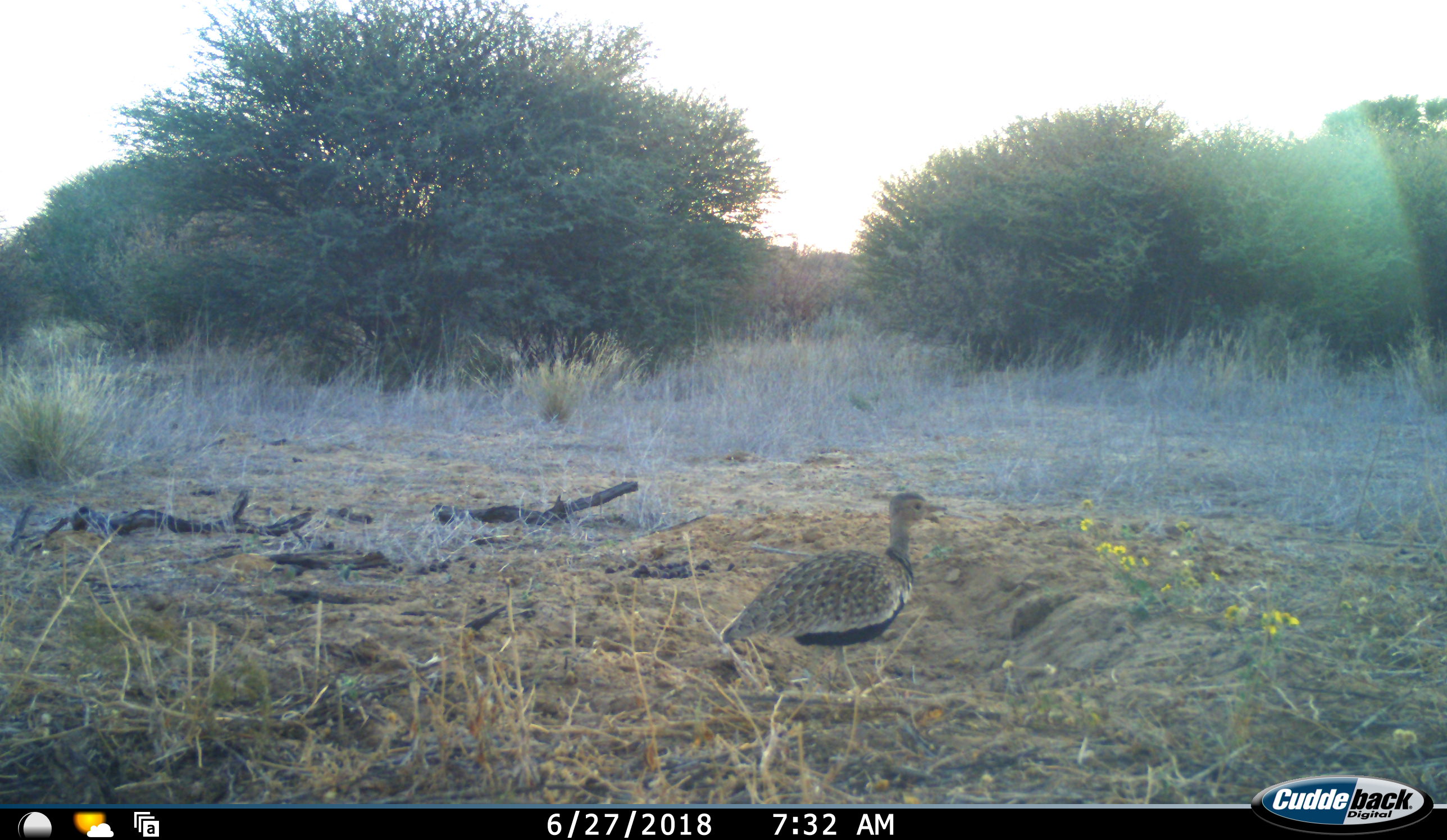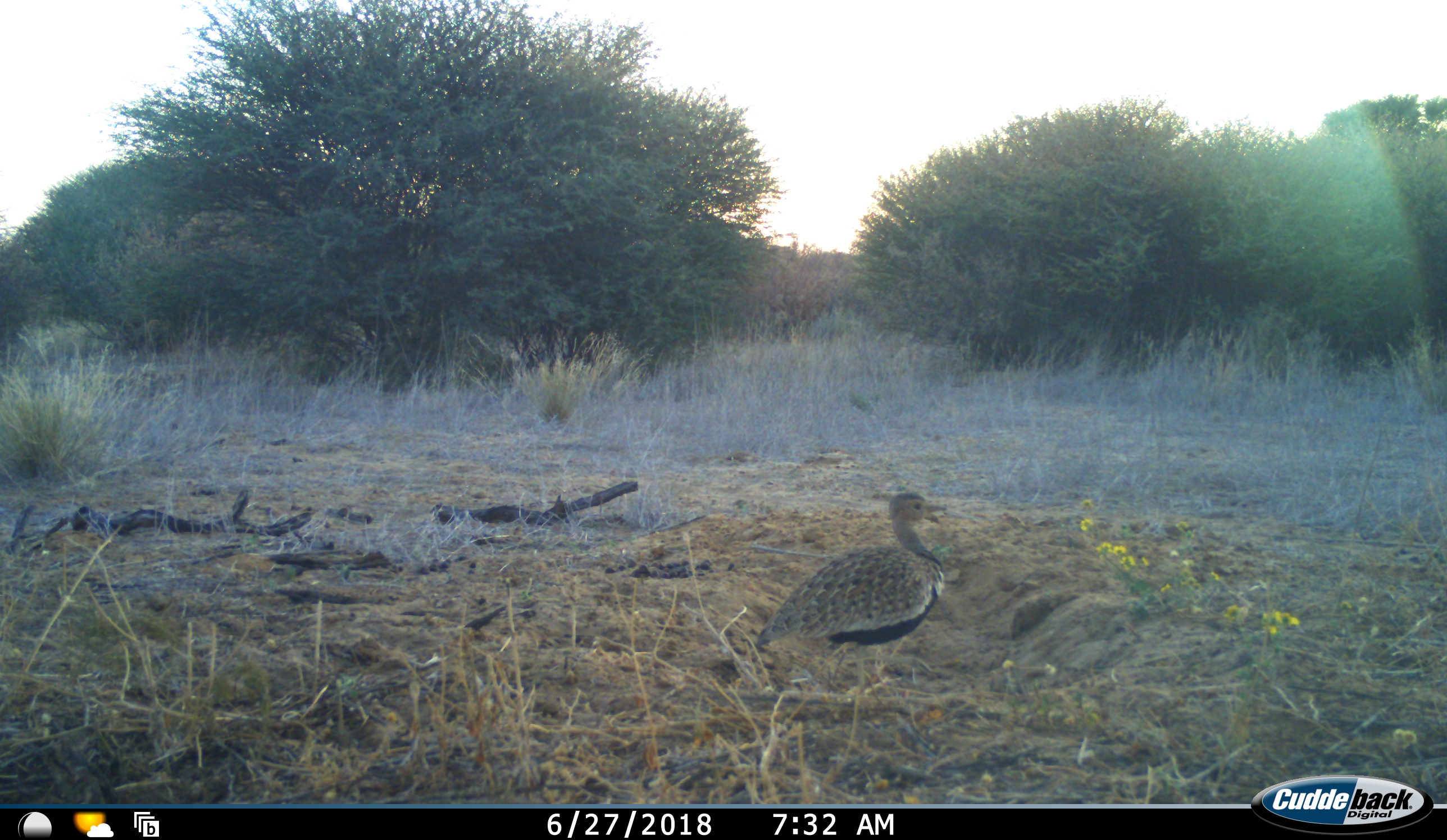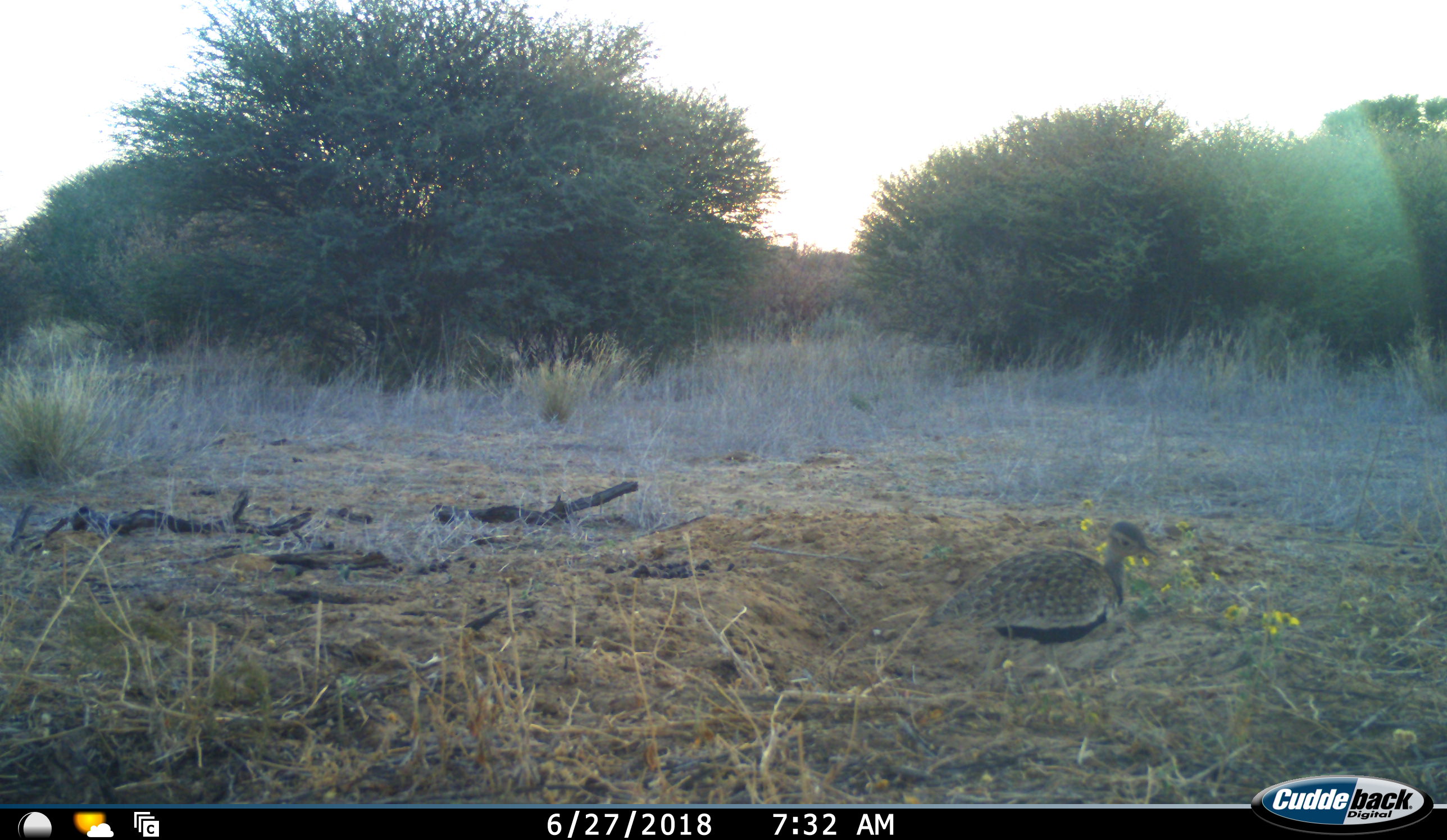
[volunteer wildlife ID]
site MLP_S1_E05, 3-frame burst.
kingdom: Animalia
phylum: Chordata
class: Aves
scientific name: Aves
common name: bird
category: birdother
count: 1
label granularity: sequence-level